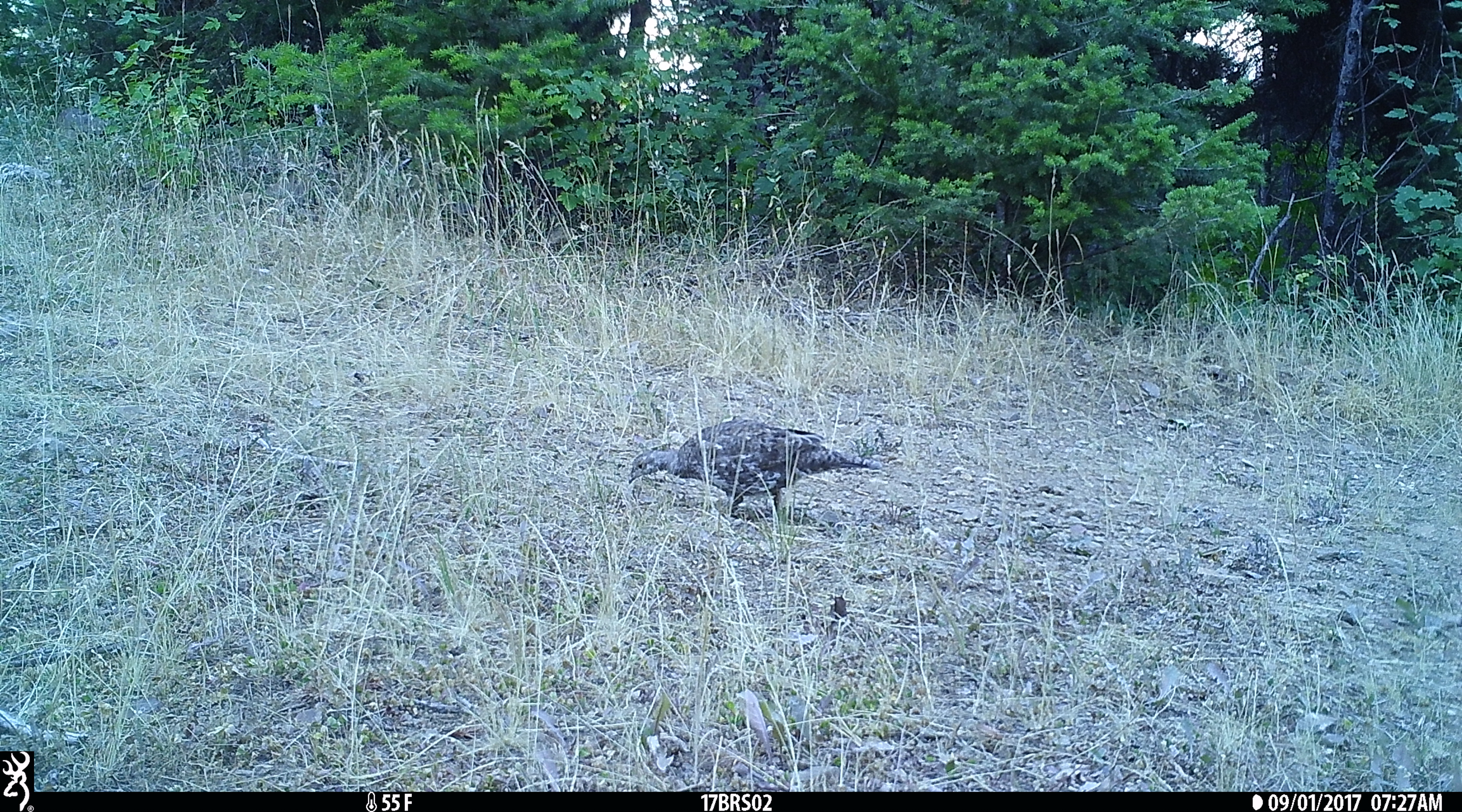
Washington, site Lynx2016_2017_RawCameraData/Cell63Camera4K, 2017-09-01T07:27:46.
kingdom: Animalia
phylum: Chordata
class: Aves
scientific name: Aves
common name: birds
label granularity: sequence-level